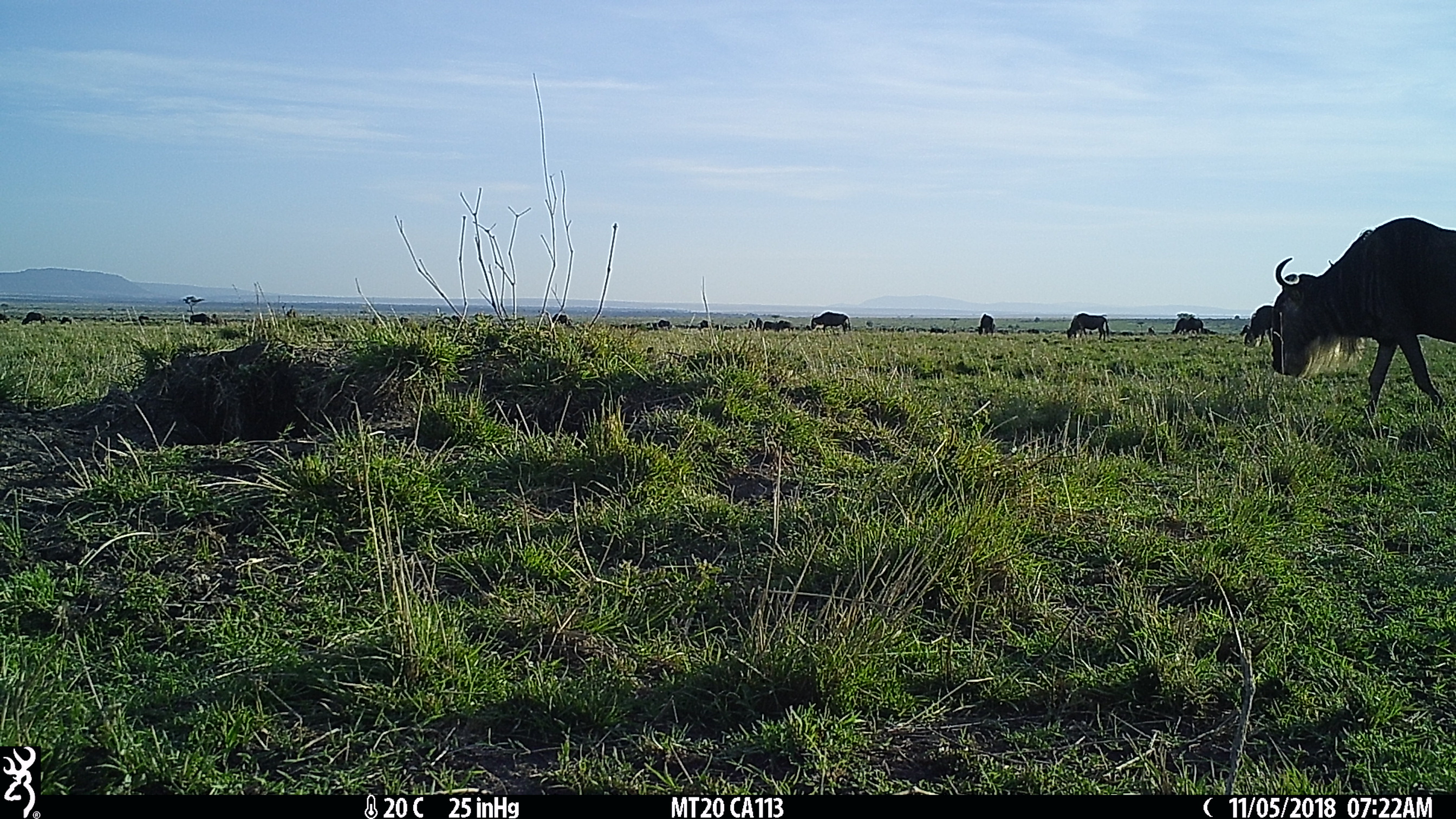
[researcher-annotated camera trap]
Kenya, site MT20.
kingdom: Animalia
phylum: Chordata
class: Mammalia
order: Artiodactyla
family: Bovidae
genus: Connochaetes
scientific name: Connochaetes taurinus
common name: blue wildebeest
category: wildebeest